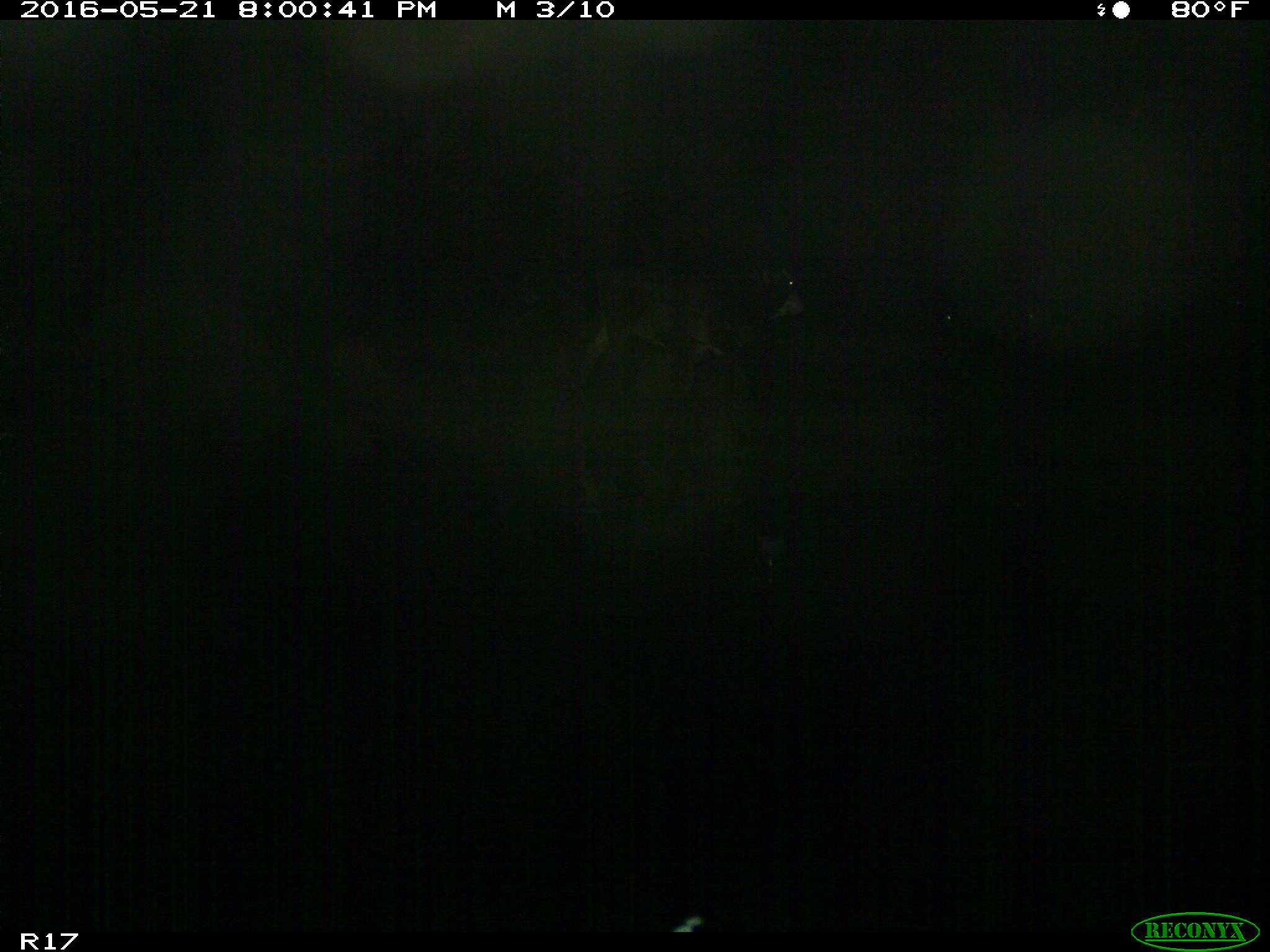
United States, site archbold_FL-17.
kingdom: Animalia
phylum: Chordata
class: Mammalia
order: Artiodactyla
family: Bovidae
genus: Bos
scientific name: Bos taurus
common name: domestic cow